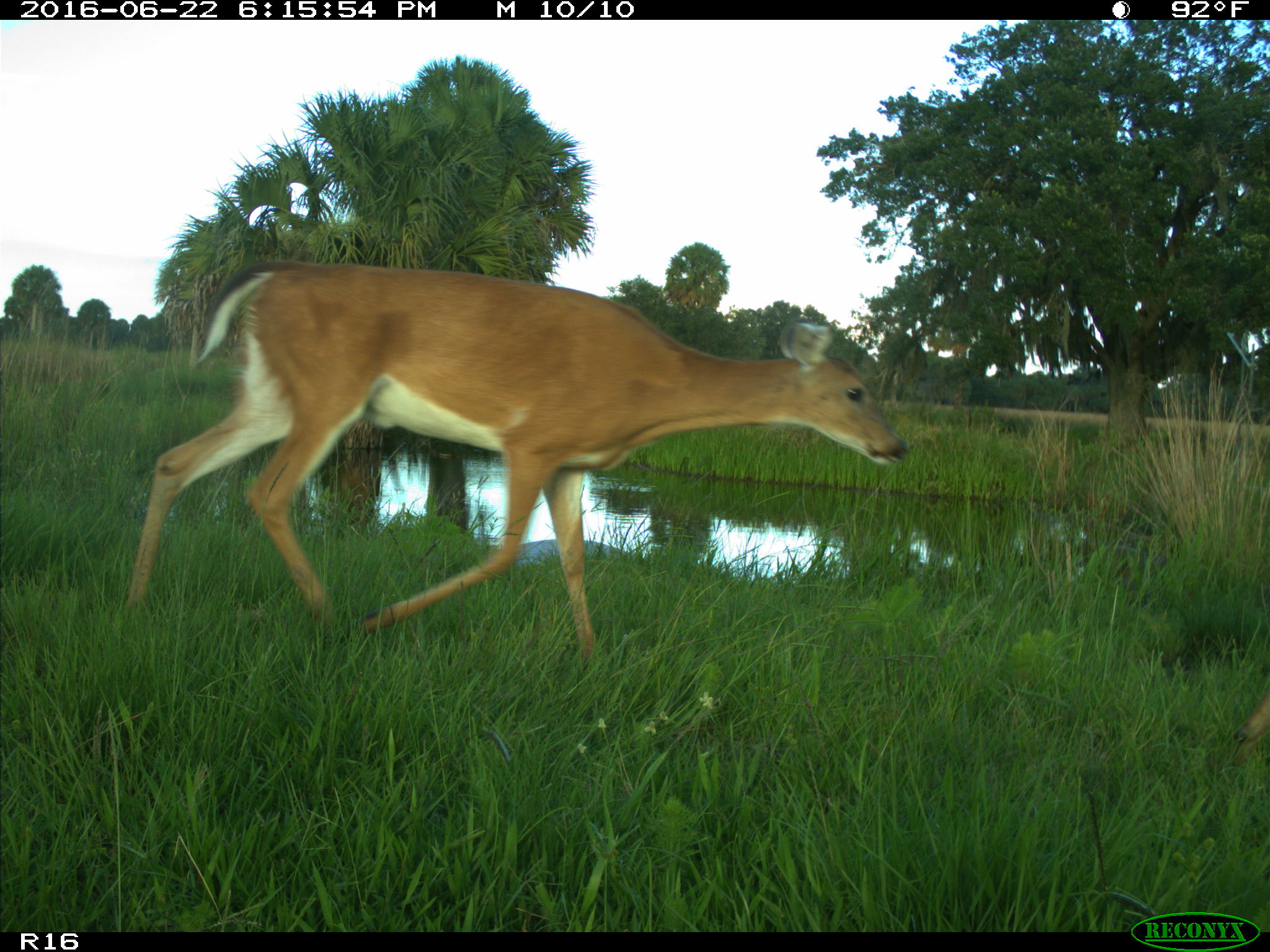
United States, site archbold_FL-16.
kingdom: Animalia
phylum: Chordata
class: Mammalia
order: Artiodactyla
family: Cervidae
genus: Odocoileus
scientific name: Odocoileus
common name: deer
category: unidentified deer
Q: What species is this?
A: Unidentified deer (deer) (Odocoileus).